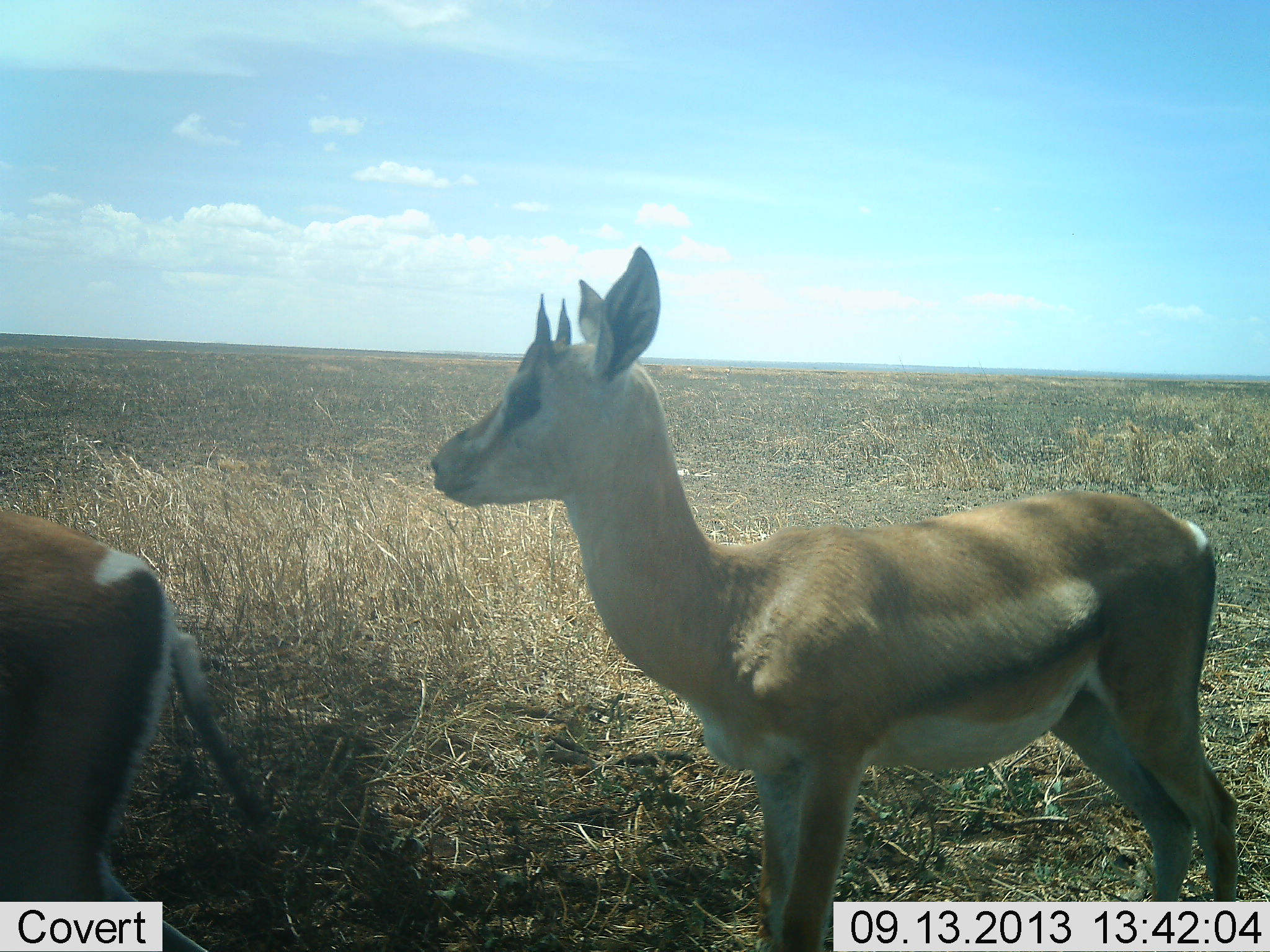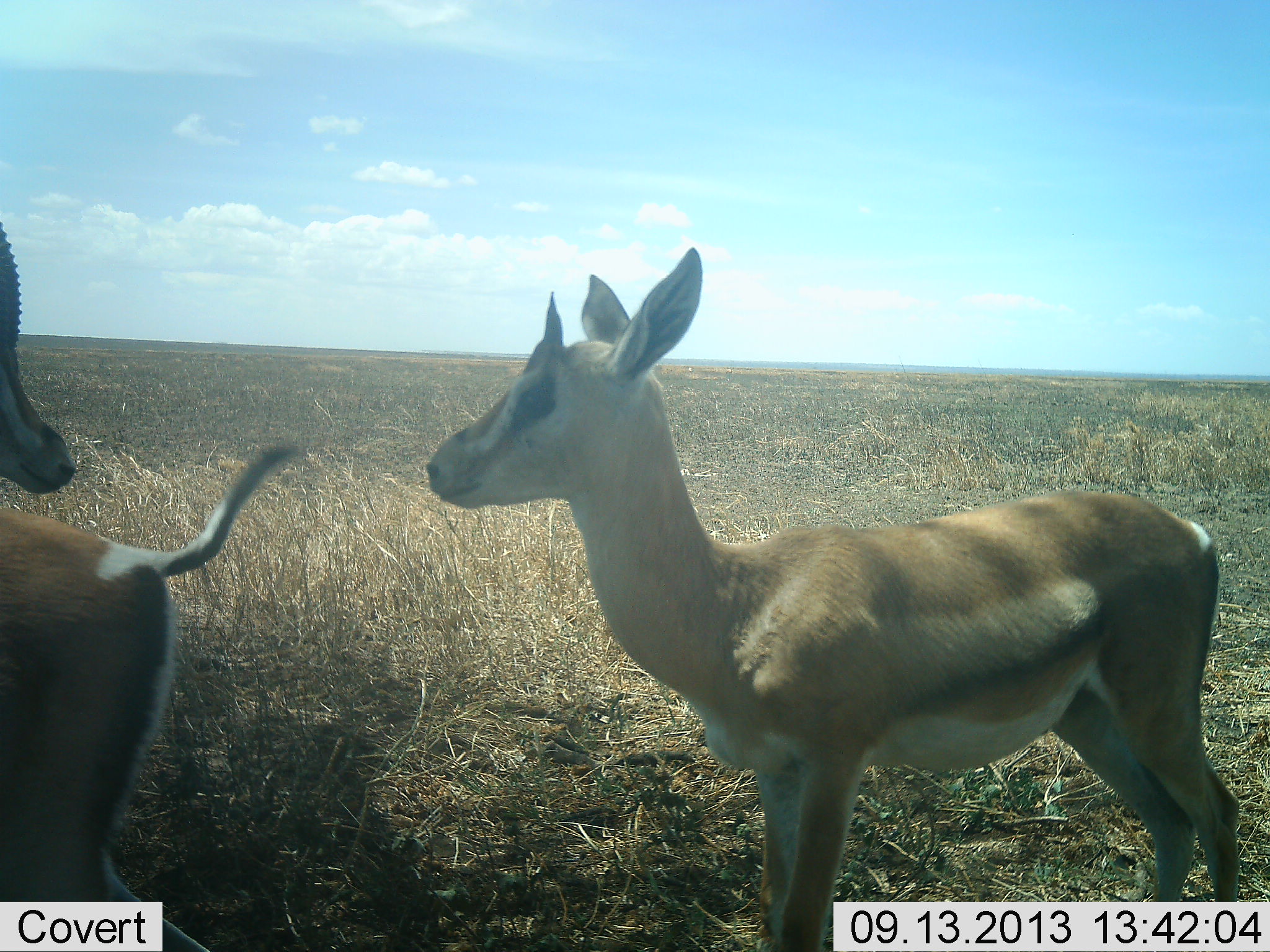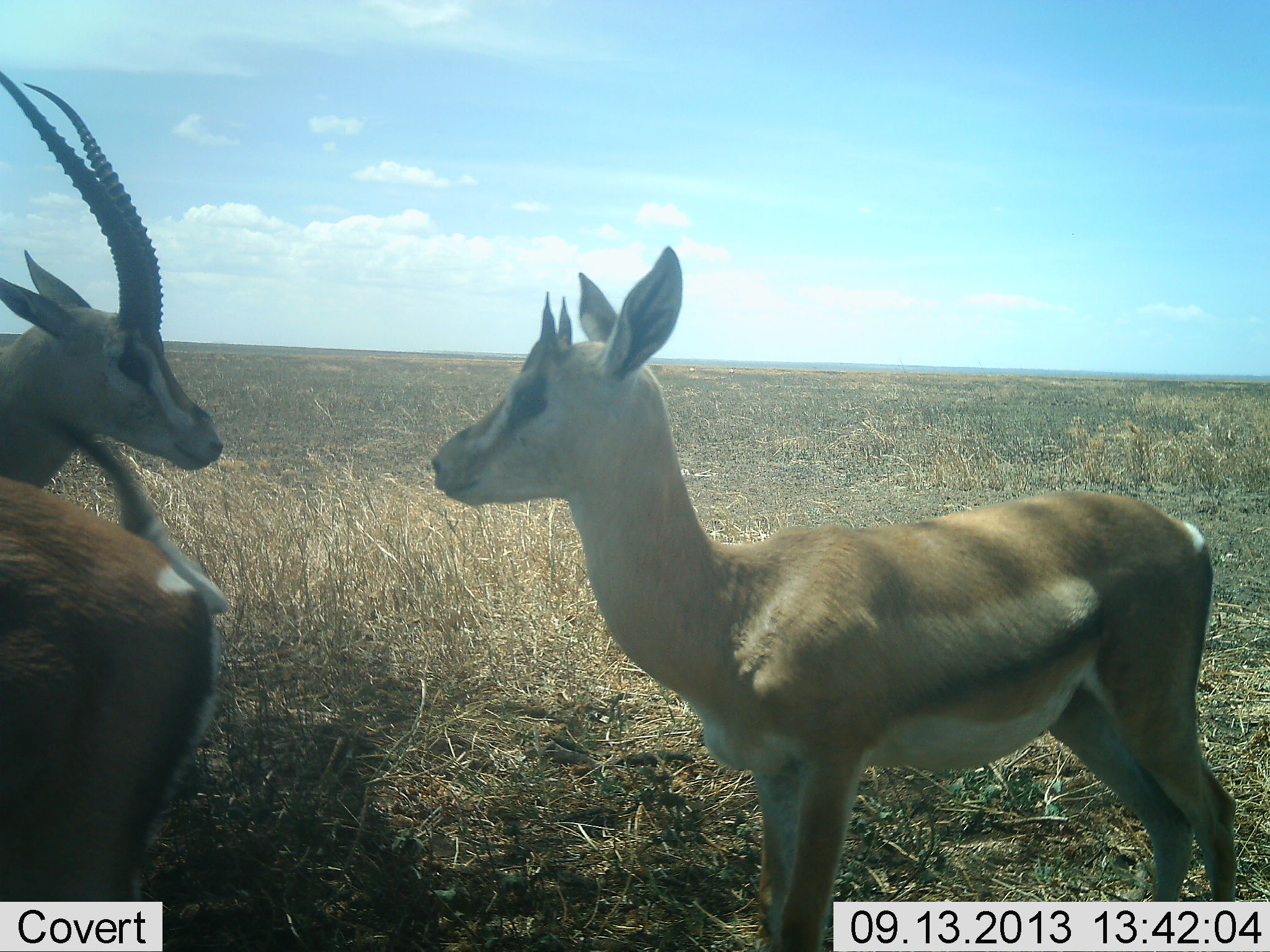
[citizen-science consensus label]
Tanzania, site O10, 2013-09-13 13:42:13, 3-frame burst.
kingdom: Animalia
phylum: Chordata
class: Mammalia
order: Artiodactyla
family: Bovidae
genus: Eudorcas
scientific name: Eudorcas thomsonii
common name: thomson's gazelle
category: gazellethomsons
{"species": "gazellethomsons (thomson's gazelle) (Eudorcas thomsonii)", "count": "2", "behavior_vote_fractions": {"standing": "81%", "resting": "10%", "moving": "33%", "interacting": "19%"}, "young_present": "38%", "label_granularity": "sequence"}